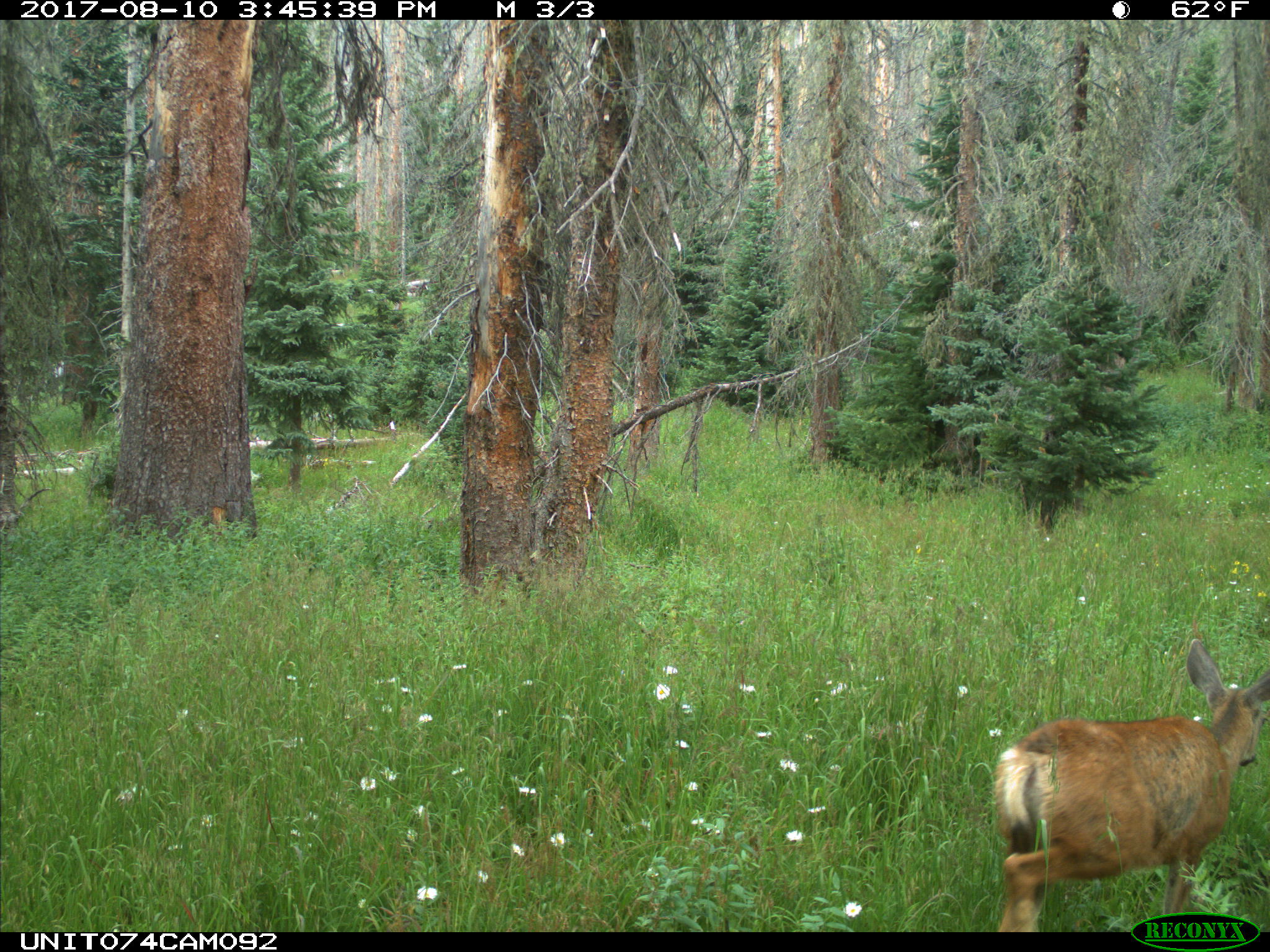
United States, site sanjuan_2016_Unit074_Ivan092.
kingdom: Animalia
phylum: Chordata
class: Mammalia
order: Artiodactyla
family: Cervidae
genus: Odocoileus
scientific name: Odocoileus hemionus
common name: mule deer